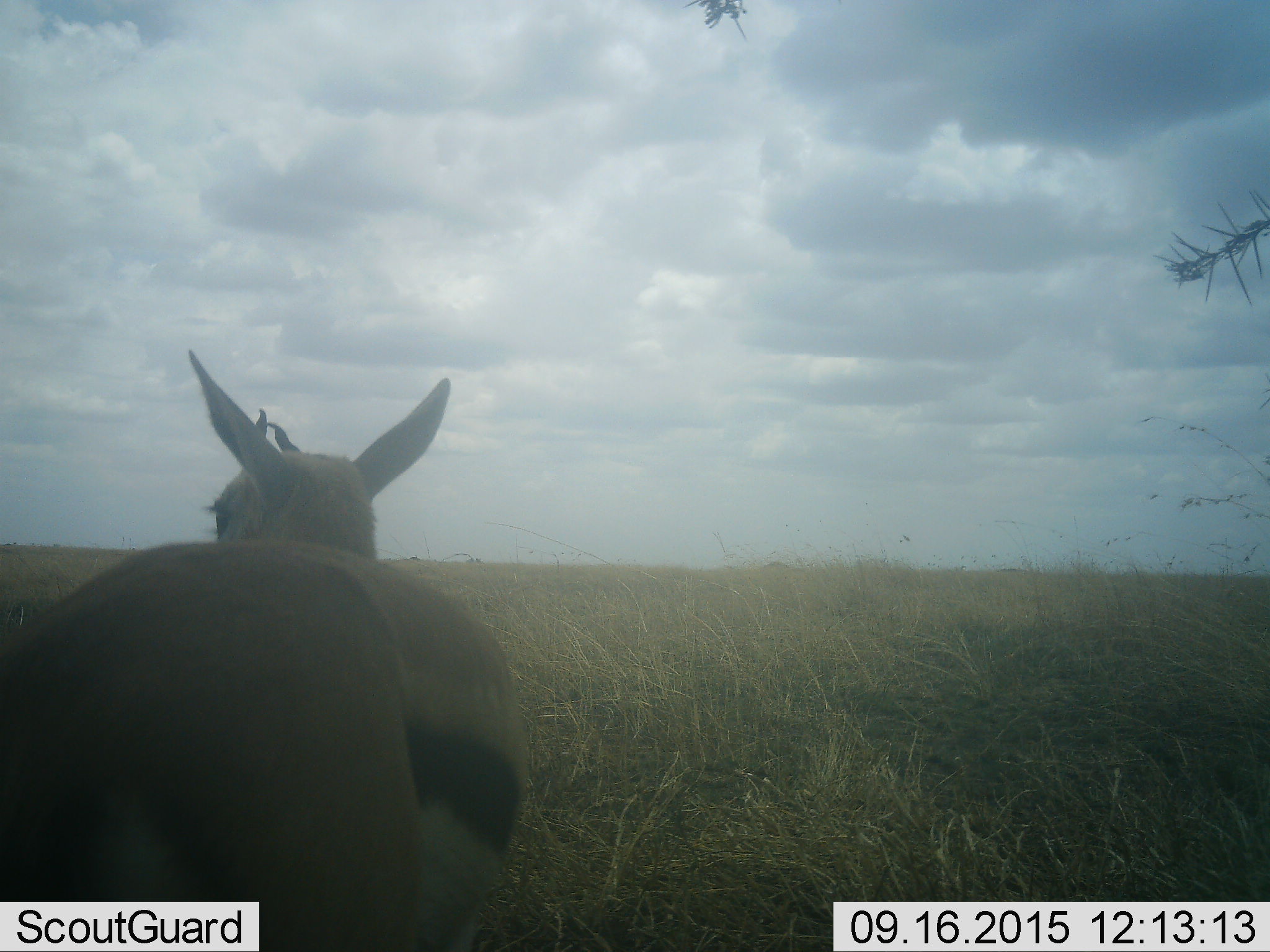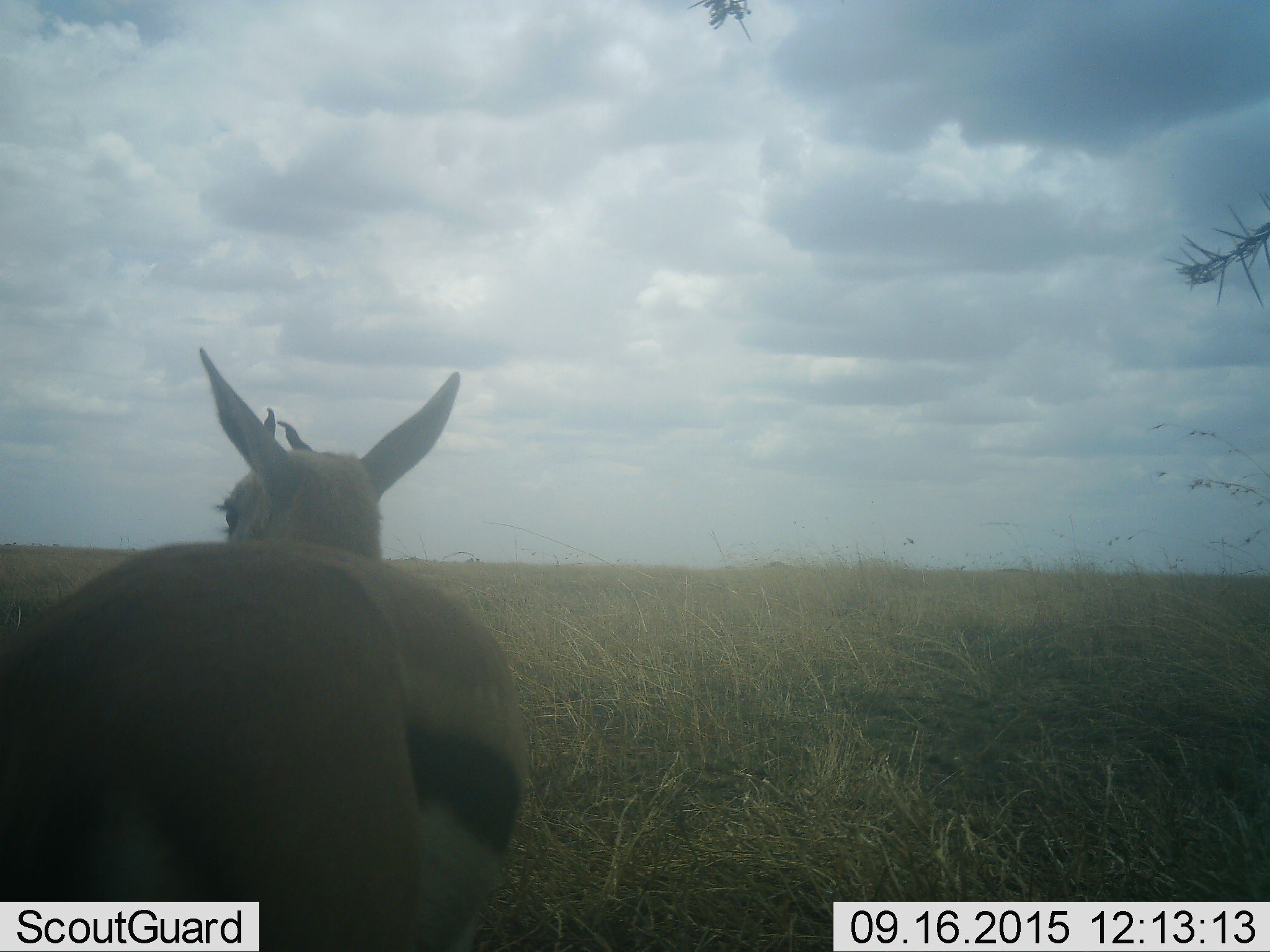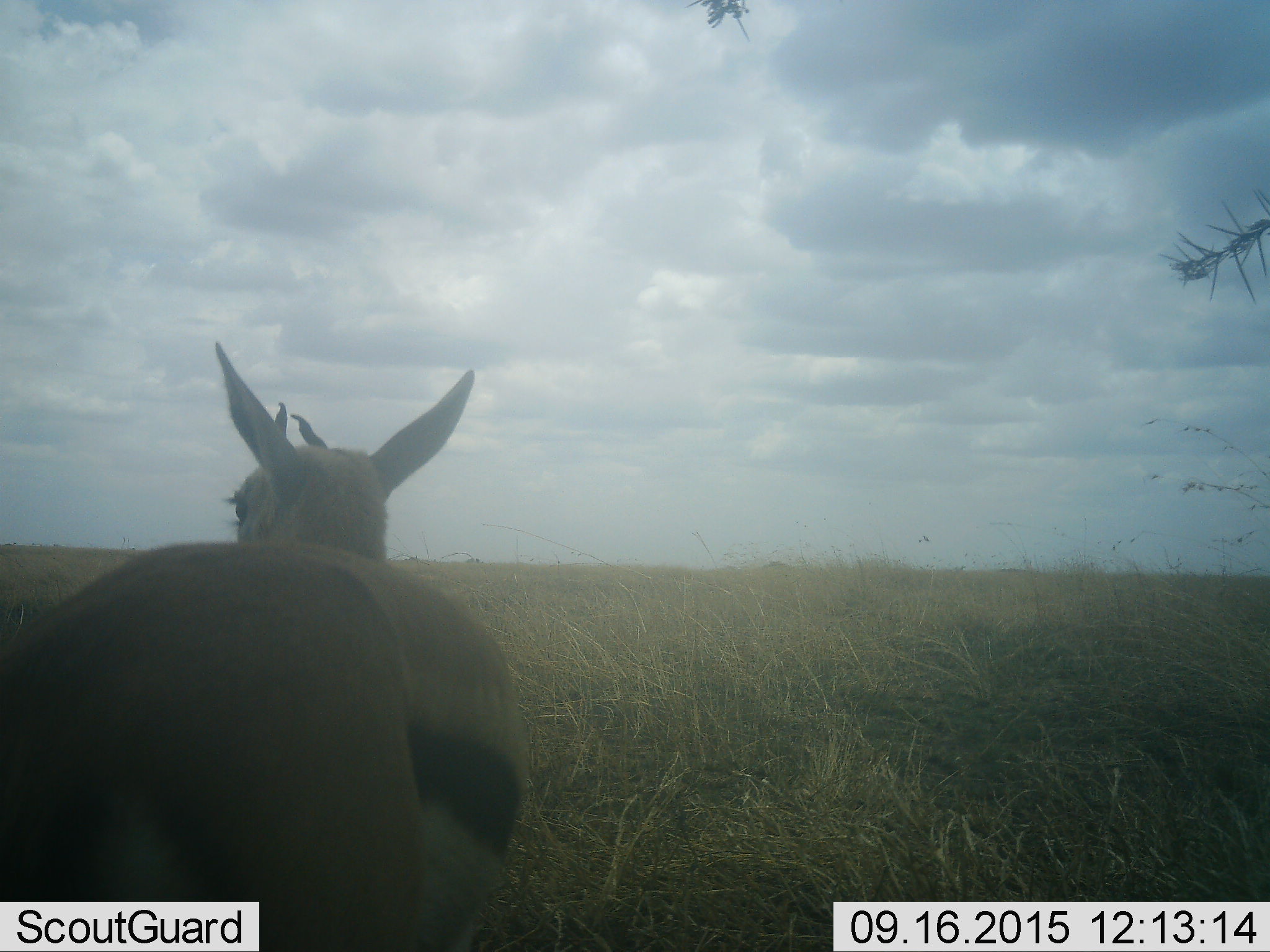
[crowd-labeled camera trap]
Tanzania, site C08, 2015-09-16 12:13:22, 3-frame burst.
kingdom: Animalia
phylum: Chordata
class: Mammalia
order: Artiodactyla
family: Bovidae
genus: Eudorcas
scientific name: Eudorcas thomsonii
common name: thomson's gazelle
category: gazellethomsons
Gazellethomsons (thomson's gazelle) (Eudorcas thomsonii), count 1. Behavior (volunteer vote fractions): standing 100%, resting 0%, moving 0%, interacting 0%. Young present (vote fraction): 0%. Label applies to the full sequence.